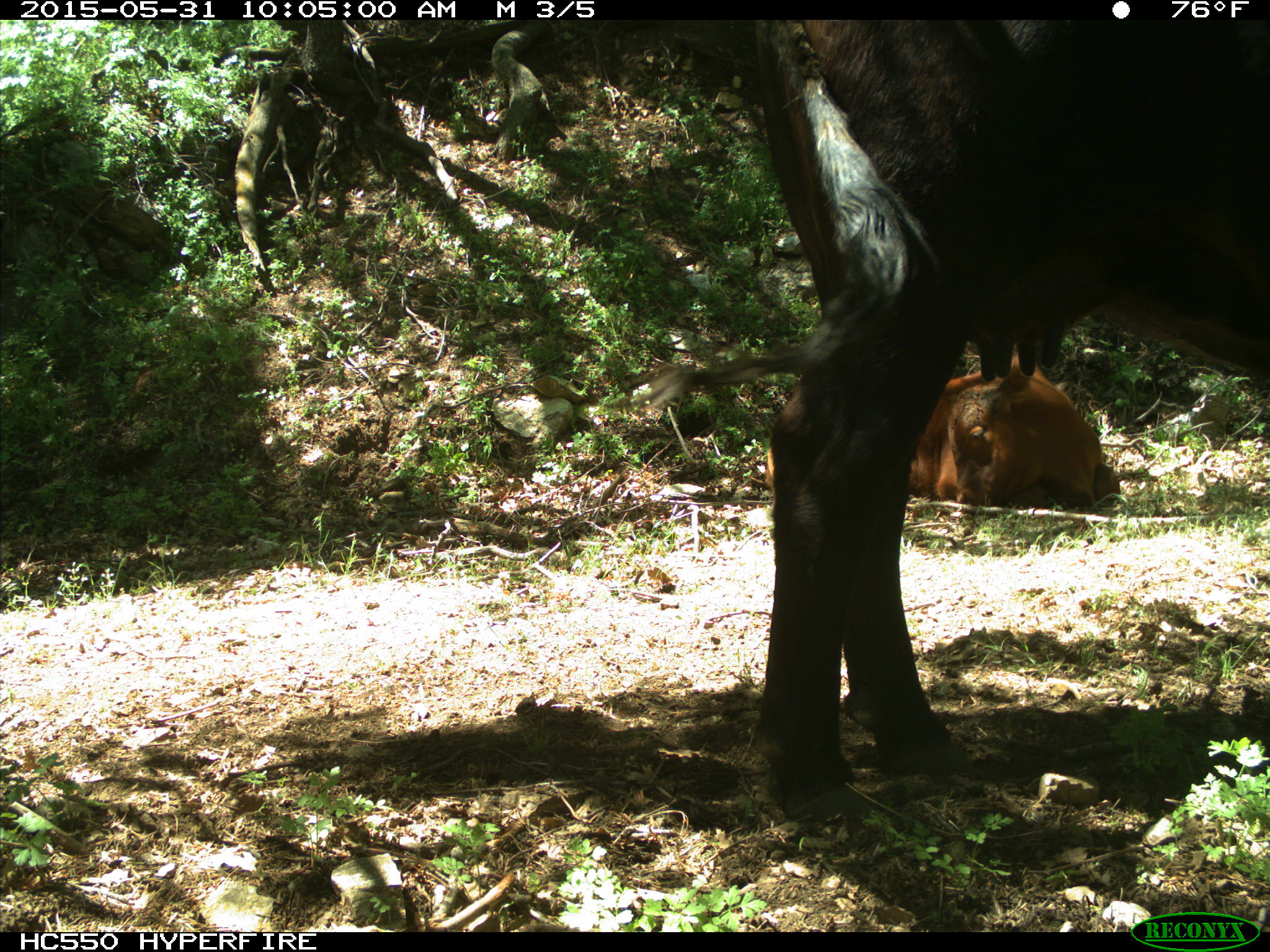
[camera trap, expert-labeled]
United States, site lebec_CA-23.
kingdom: Animalia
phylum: Chordata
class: Mammalia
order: Artiodactyla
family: Bovidae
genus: Bos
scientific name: Bos taurus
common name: domestic cow